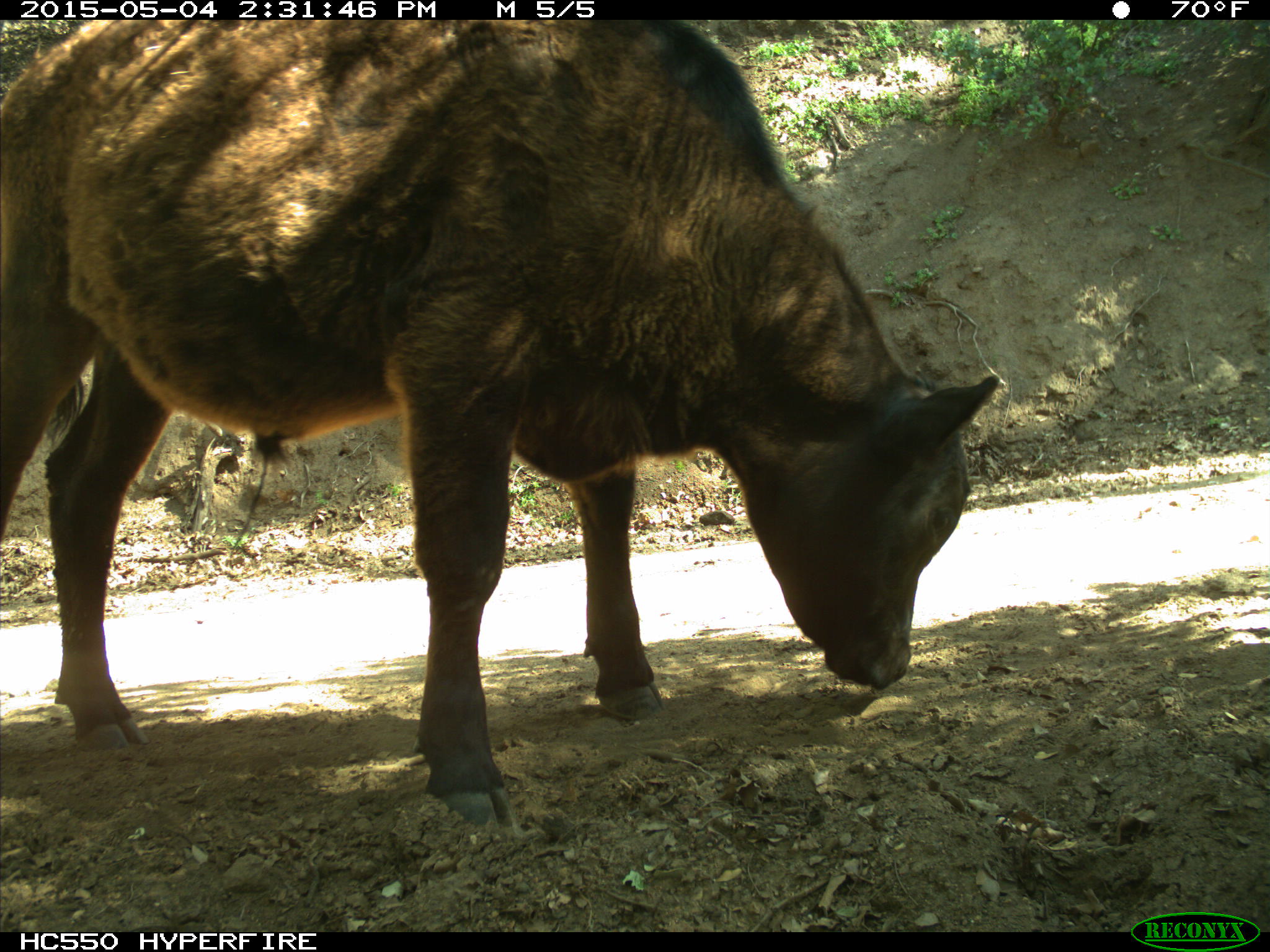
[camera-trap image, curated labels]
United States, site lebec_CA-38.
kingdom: Animalia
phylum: Chordata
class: Mammalia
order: Artiodactyla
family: Bovidae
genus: Bos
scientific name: Bos taurus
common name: domestic cow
Bos taurus (domestic cow).